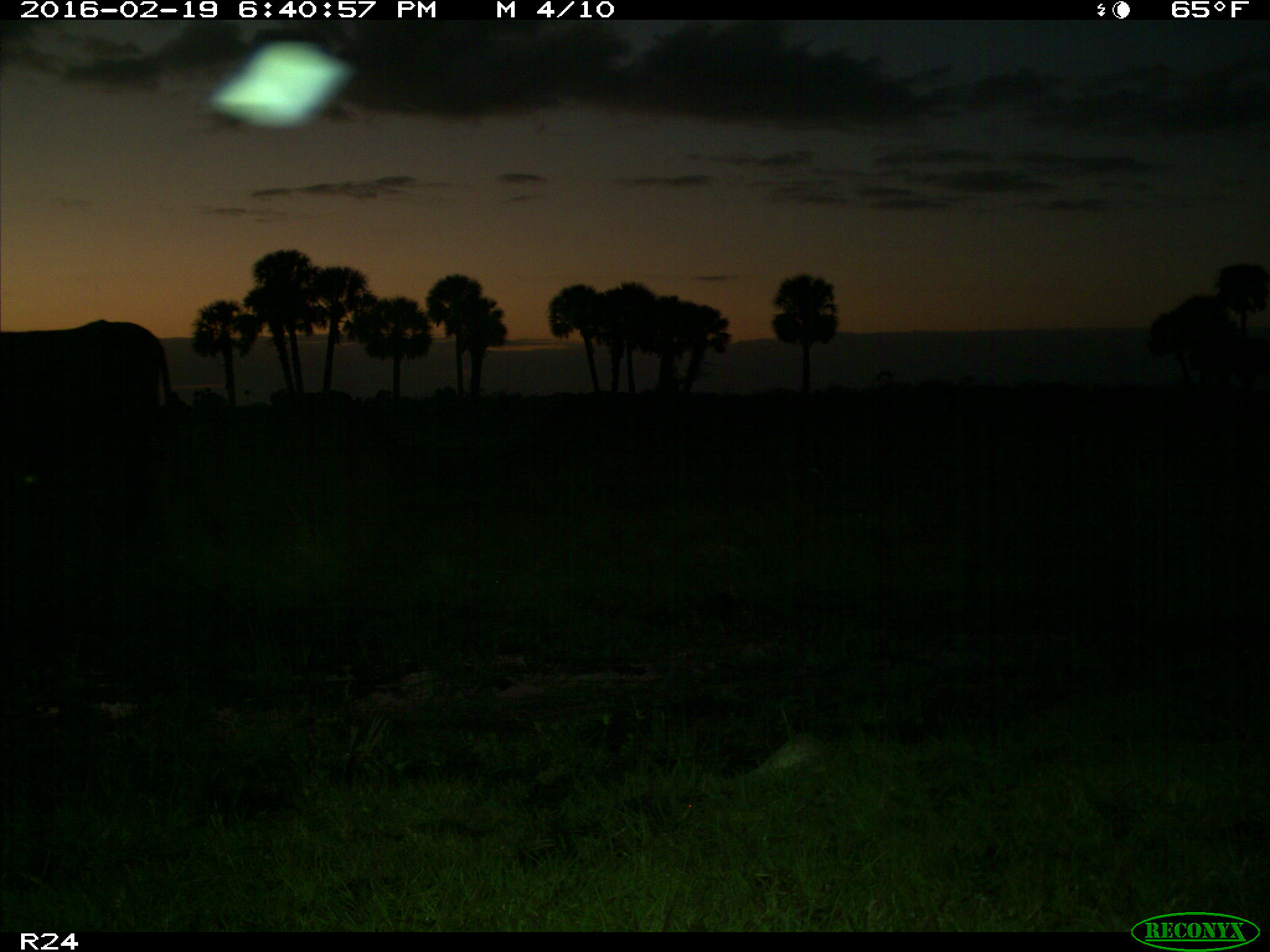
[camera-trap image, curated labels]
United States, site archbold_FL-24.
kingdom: Animalia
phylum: Chordata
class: Mammalia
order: Artiodactyla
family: Bovidae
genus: Bos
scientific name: Bos taurus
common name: domestic cow